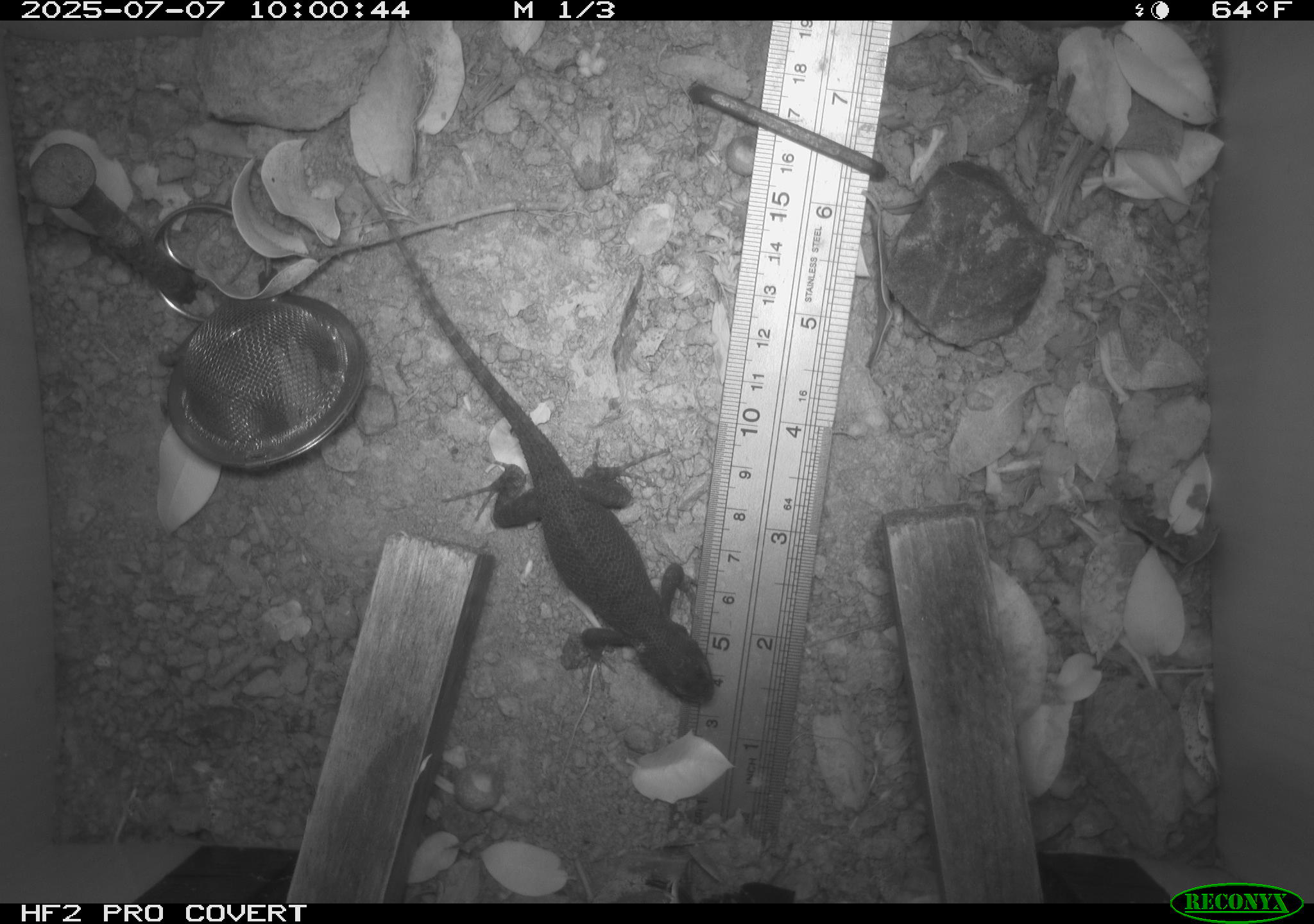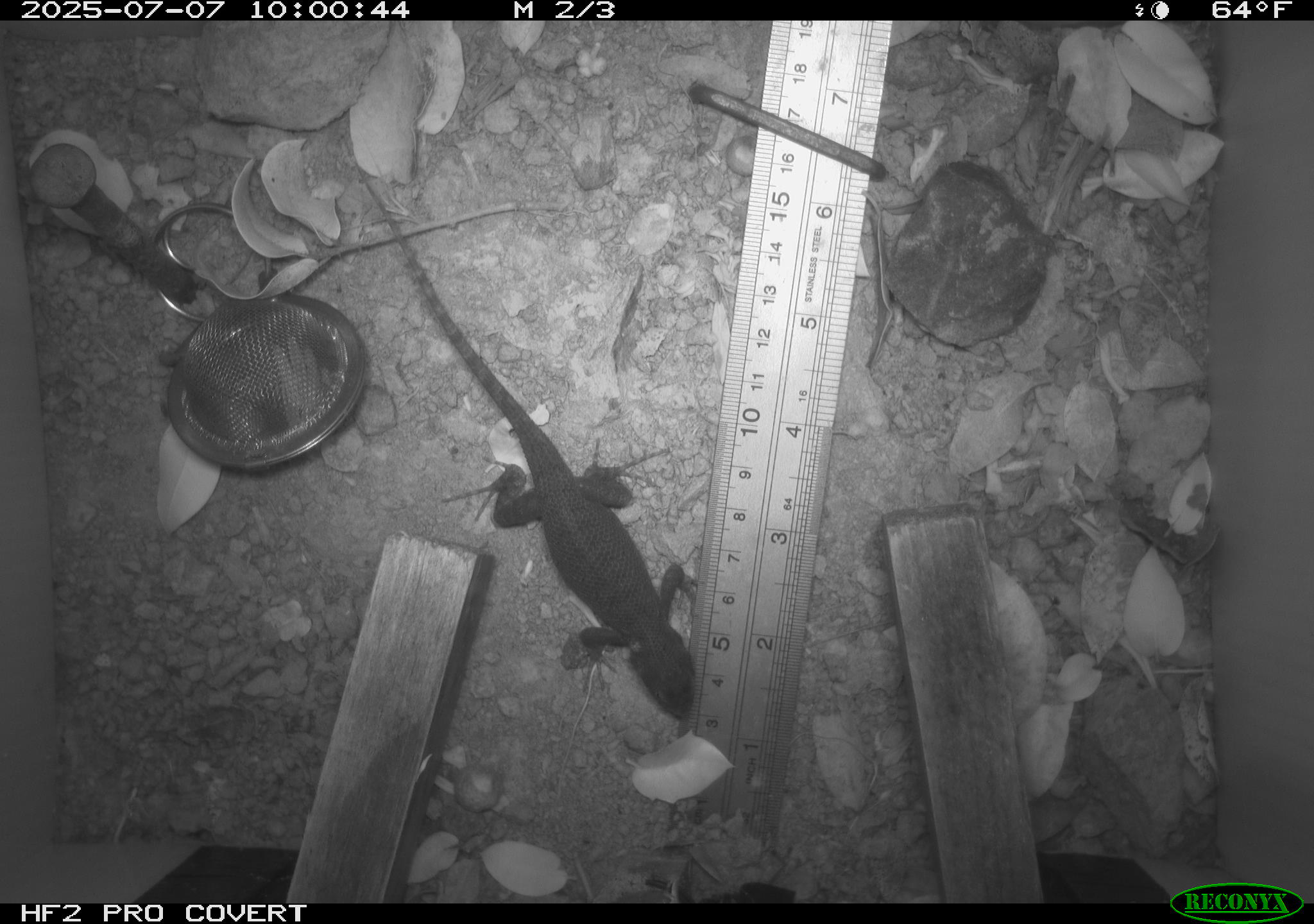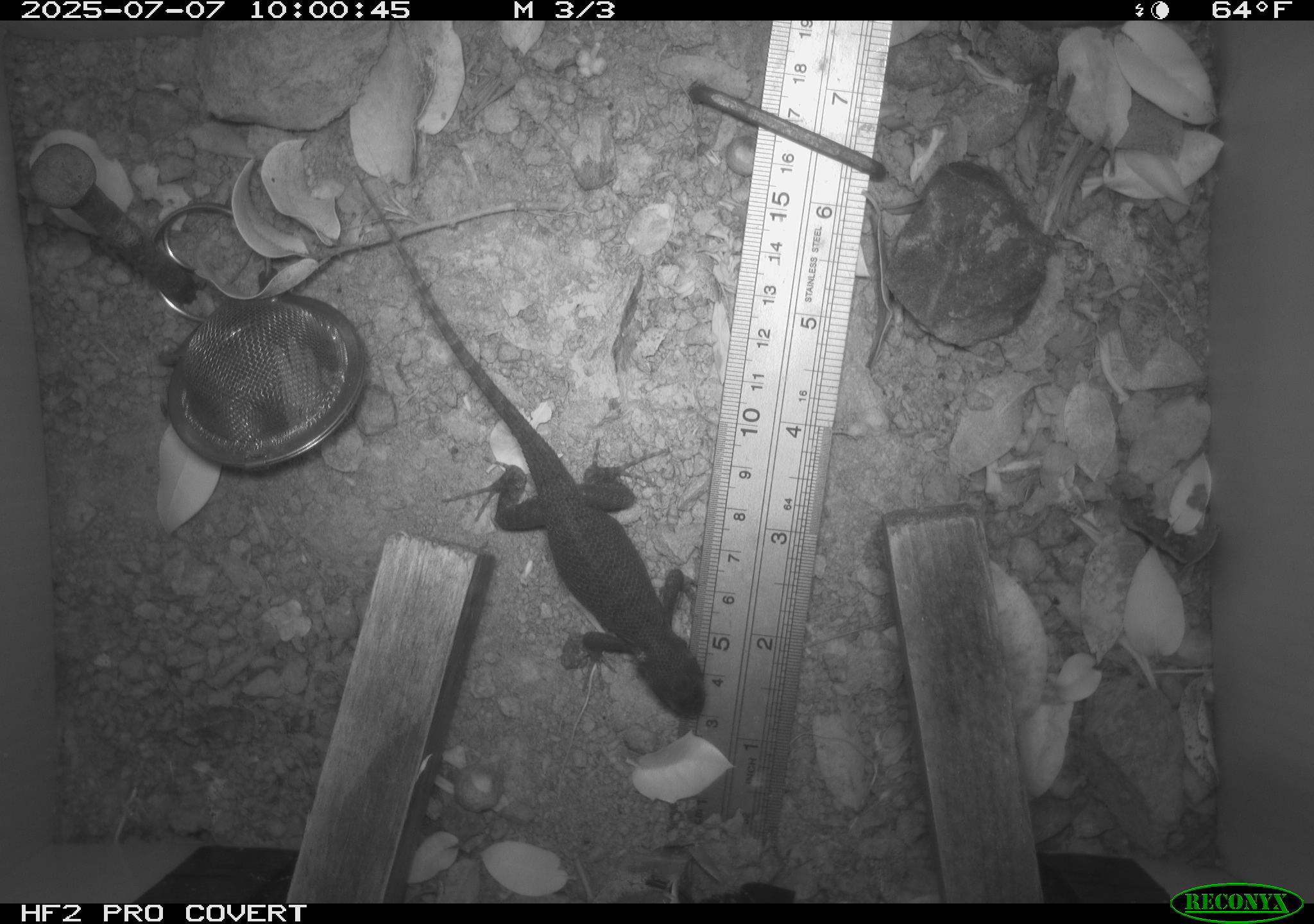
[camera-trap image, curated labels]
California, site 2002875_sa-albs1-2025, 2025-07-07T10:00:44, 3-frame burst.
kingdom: Animalia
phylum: Chordata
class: Reptilia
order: Squamata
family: Phrynosomatidae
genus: Sceloporus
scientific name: Sceloporus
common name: spiny lizards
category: sceloporus species